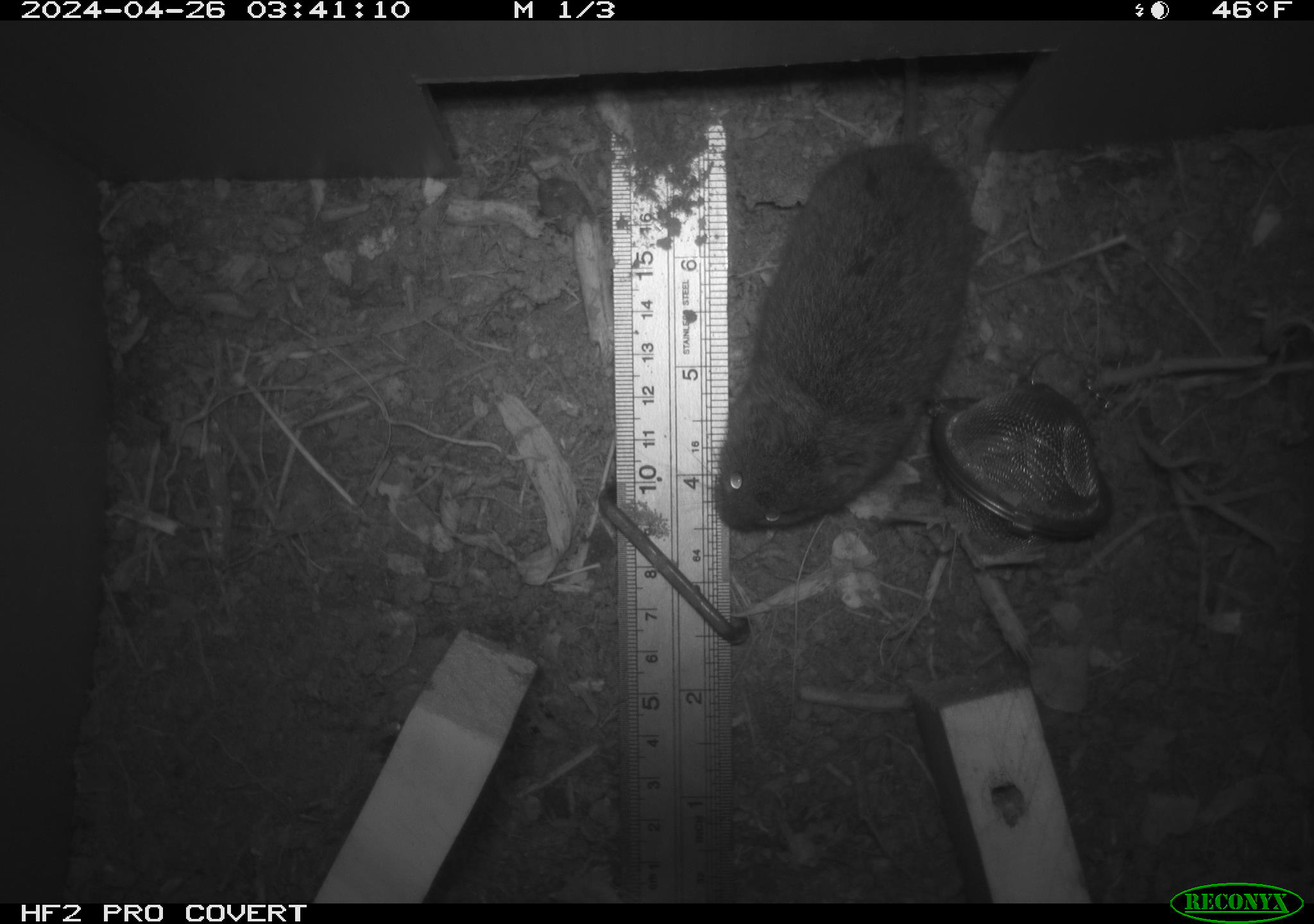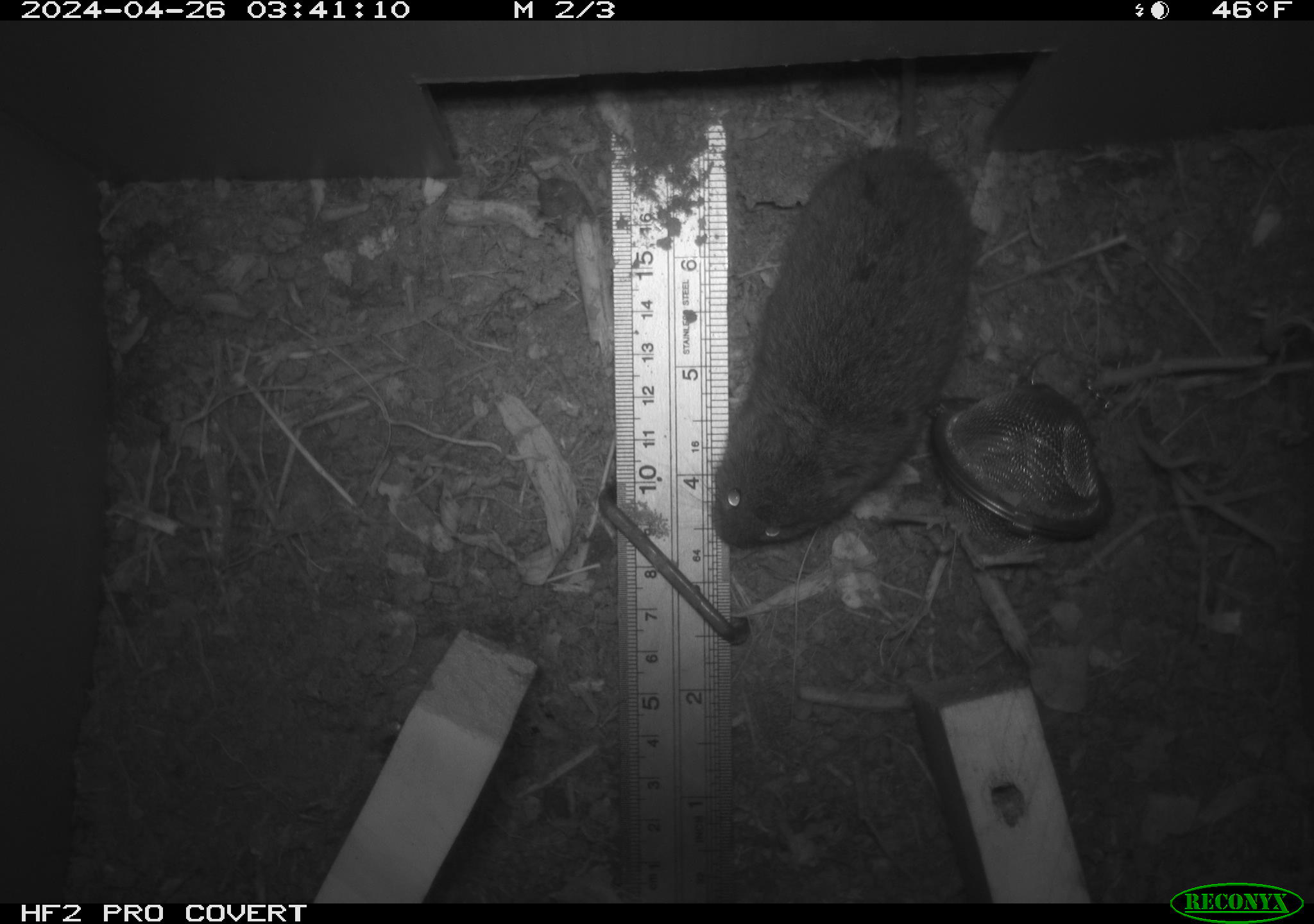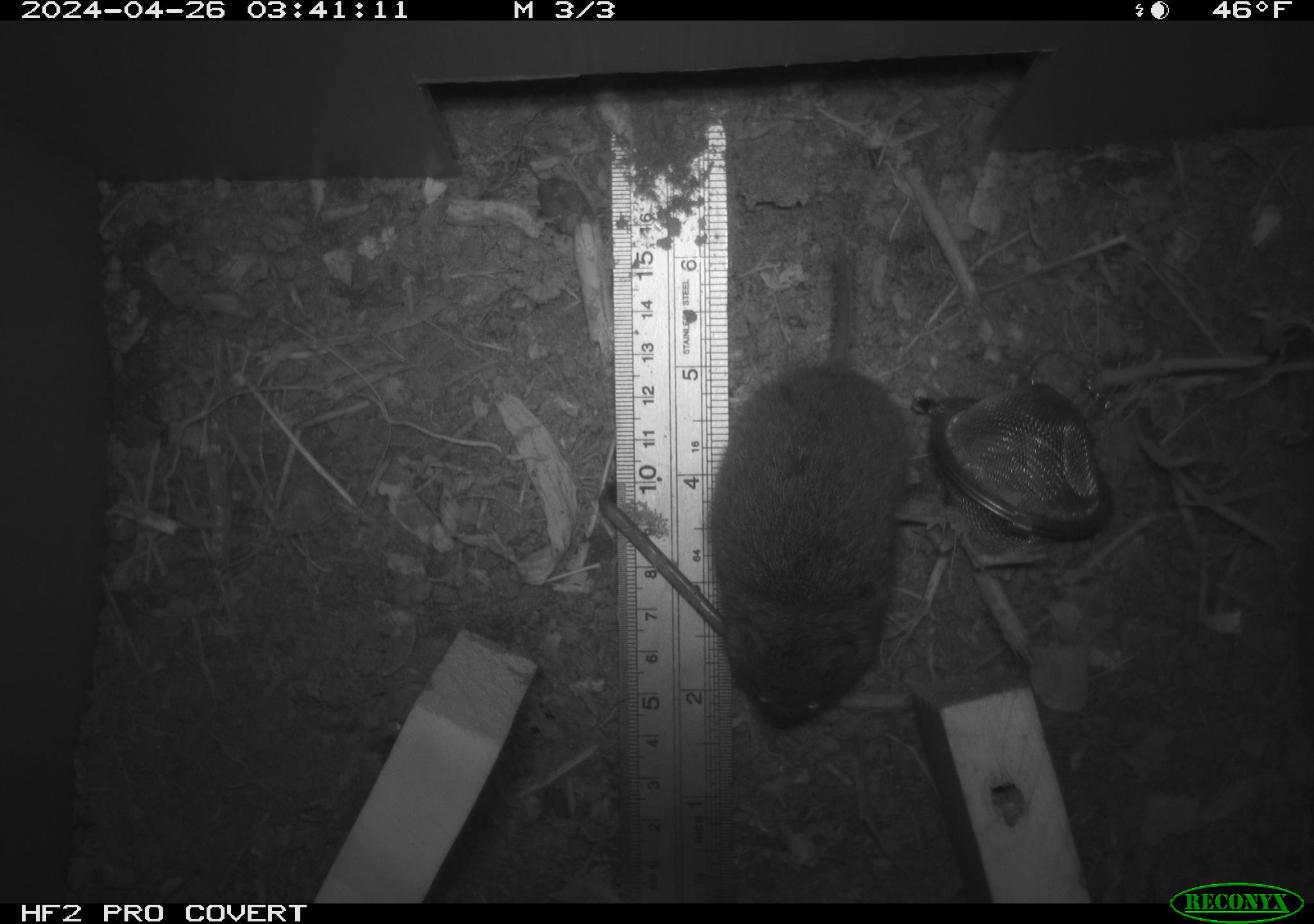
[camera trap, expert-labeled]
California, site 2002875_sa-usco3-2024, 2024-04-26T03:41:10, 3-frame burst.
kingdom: Animalia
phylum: Chordata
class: Mammalia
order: Rodentia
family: Cricetidae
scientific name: Arvicolinae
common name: voles, lemmings, and muskrats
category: arvicolinae subfamily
Arvicolinae subfamily (voles, lemmings, and muskrats) (Arvicolinae).